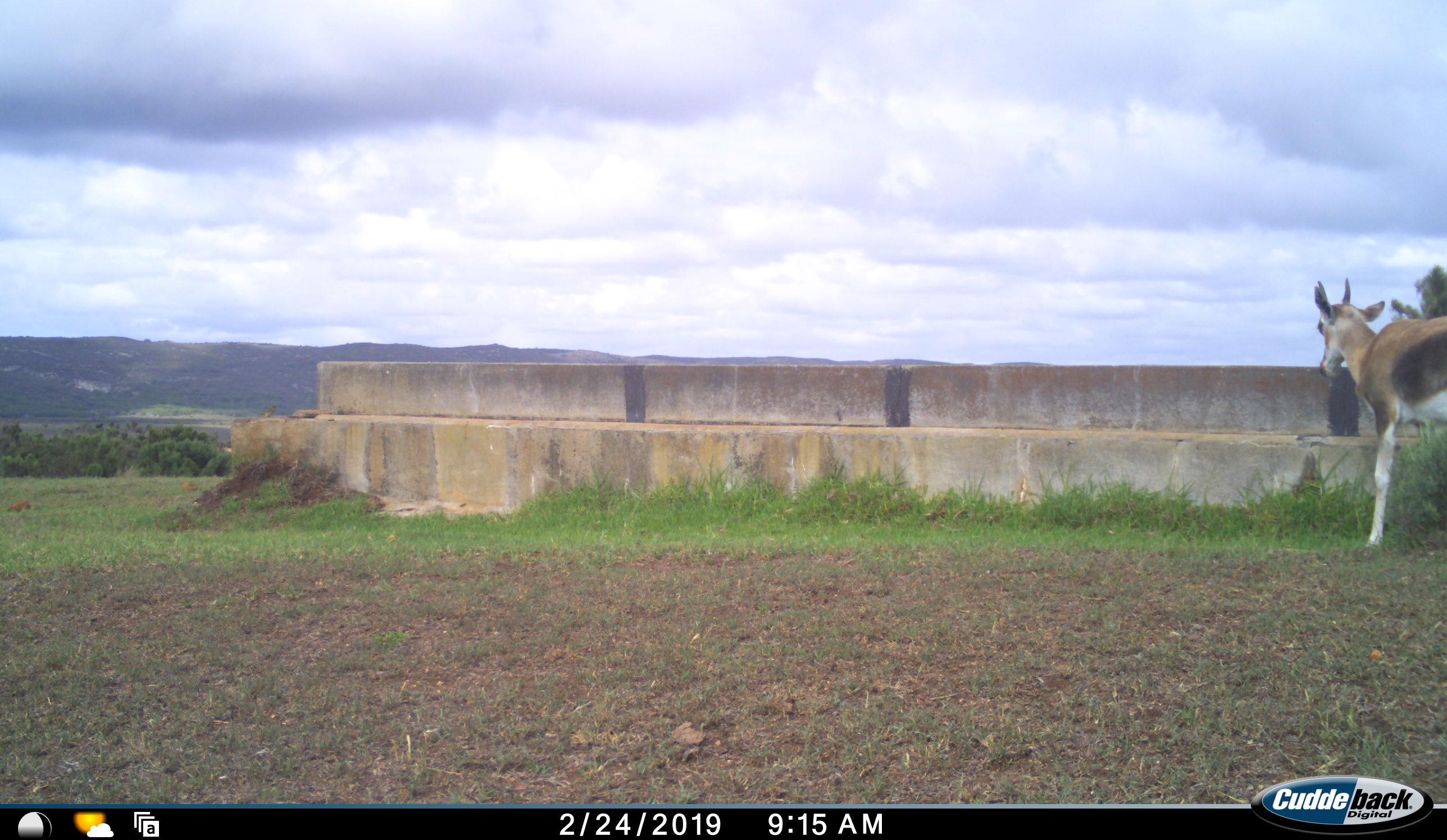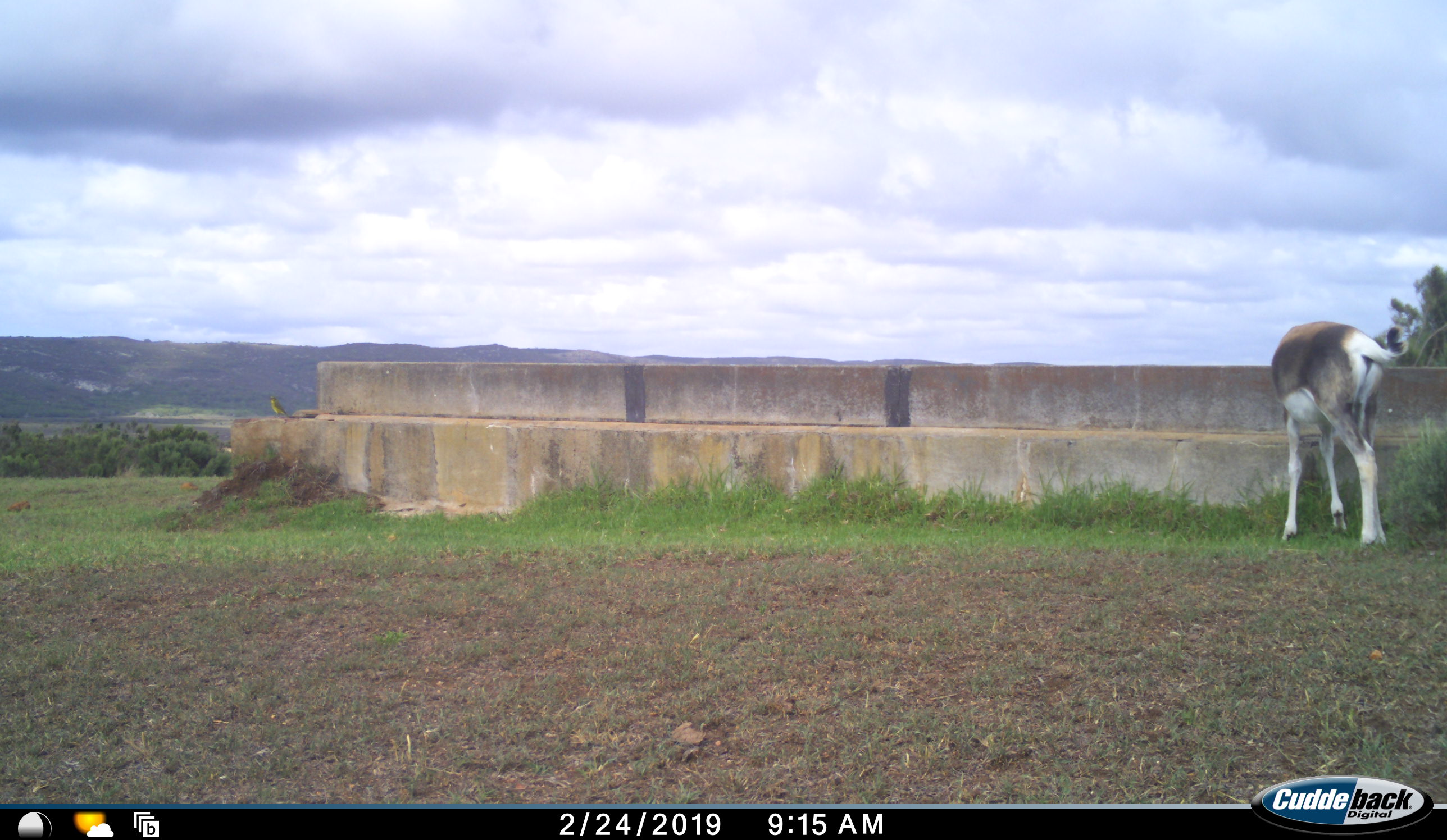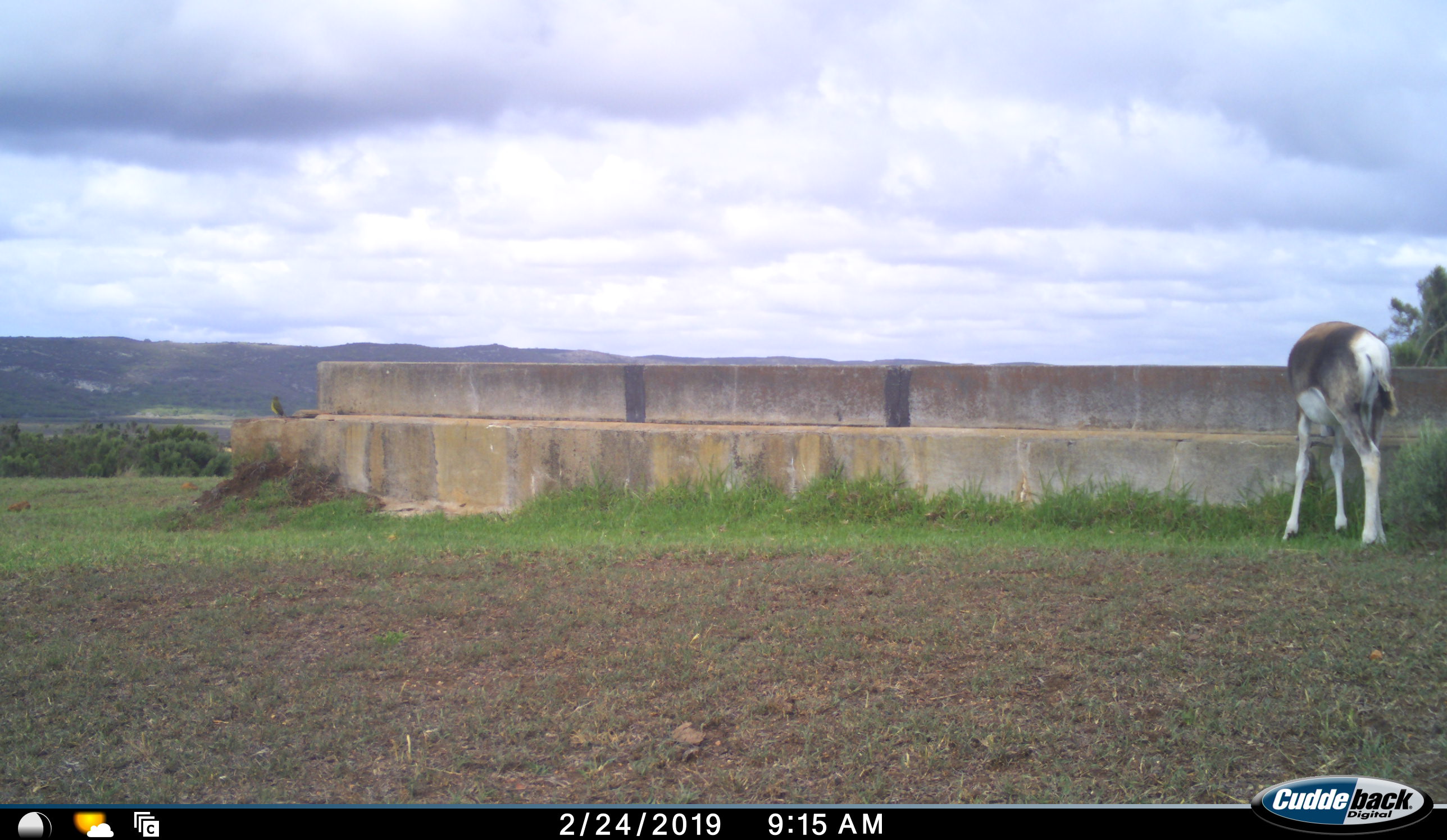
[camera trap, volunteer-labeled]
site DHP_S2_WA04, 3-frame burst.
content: unidentified animal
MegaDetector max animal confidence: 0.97